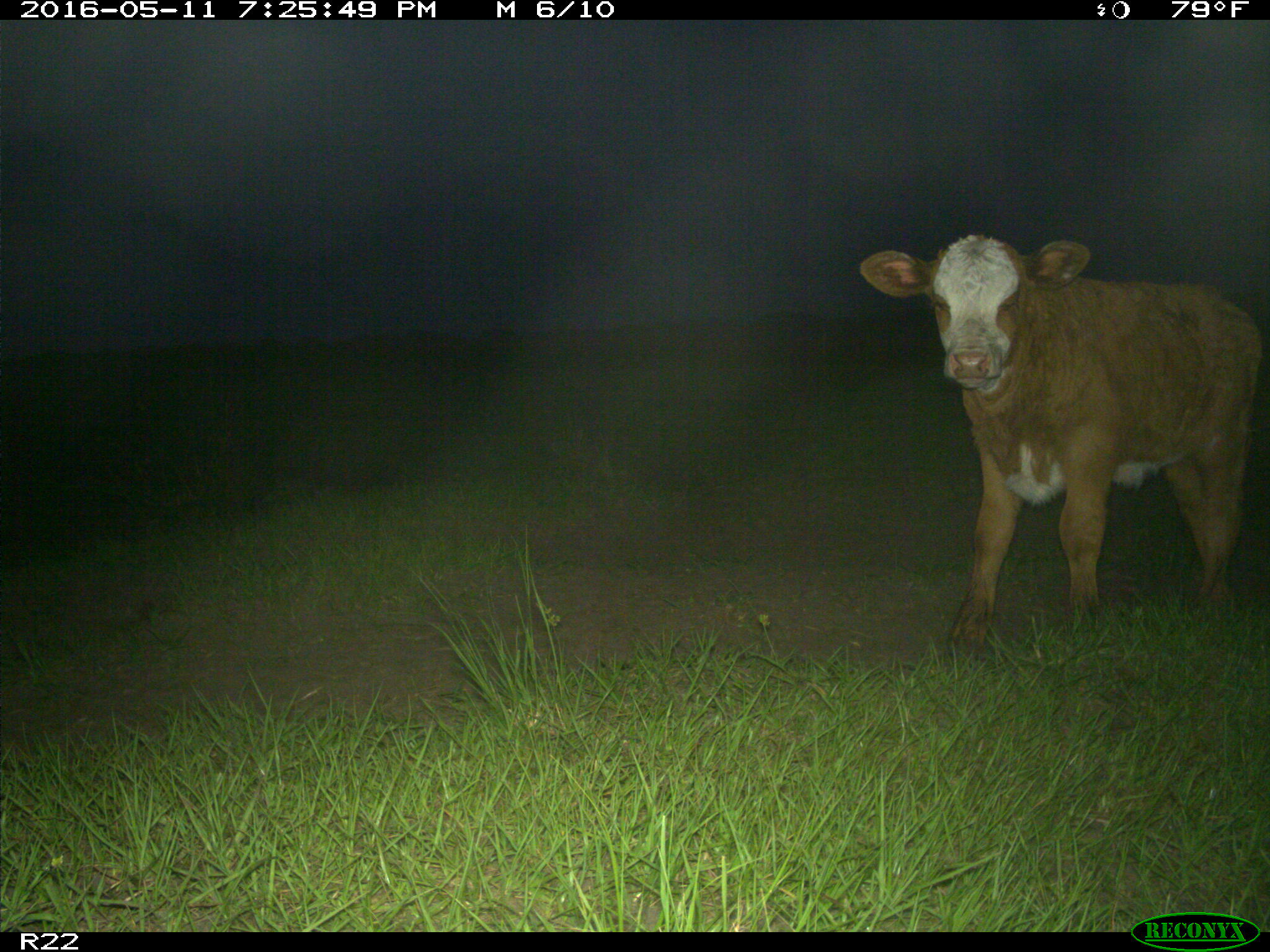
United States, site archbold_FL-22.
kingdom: Animalia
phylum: Chordata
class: Mammalia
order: Artiodactyla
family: Bovidae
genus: Bos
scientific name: Bos taurus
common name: domestic cow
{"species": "Bos taurus (domestic cow)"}